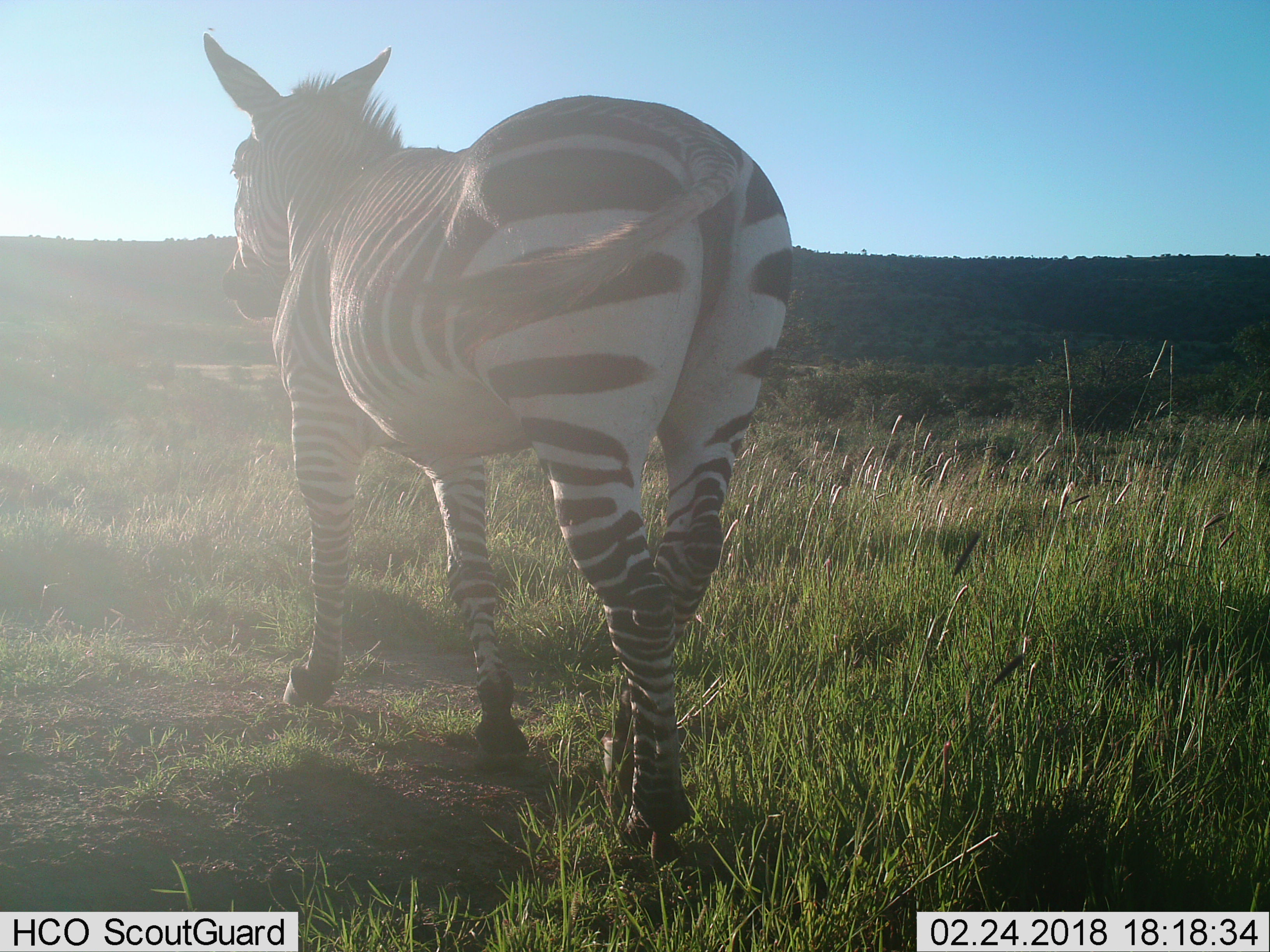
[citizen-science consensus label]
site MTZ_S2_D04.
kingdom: Animalia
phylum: Chordata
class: Mammalia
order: Perissodactyla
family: Equidae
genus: Equus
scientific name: Equus zebra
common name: mountain zebra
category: zebramountain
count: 1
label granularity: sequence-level